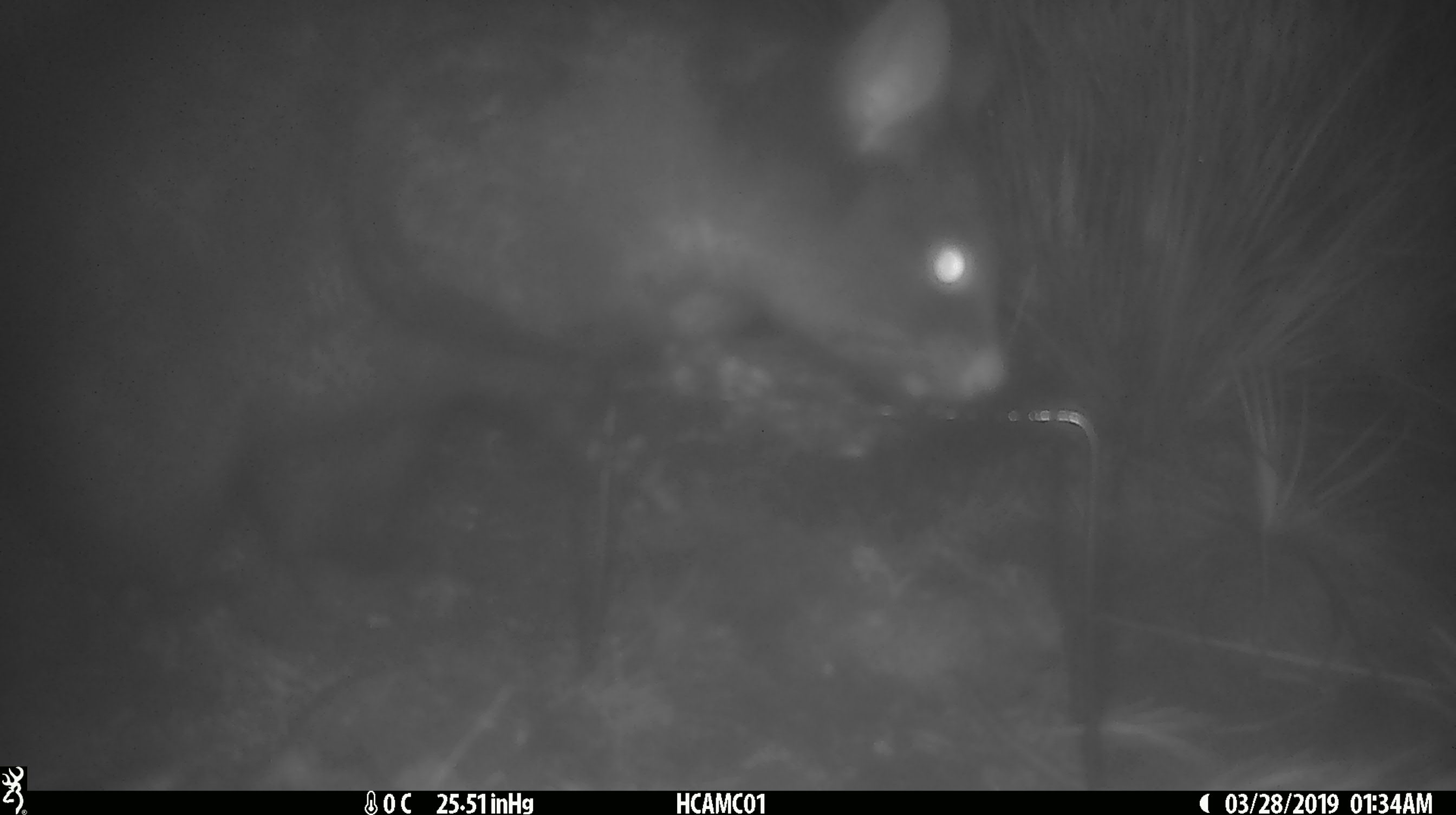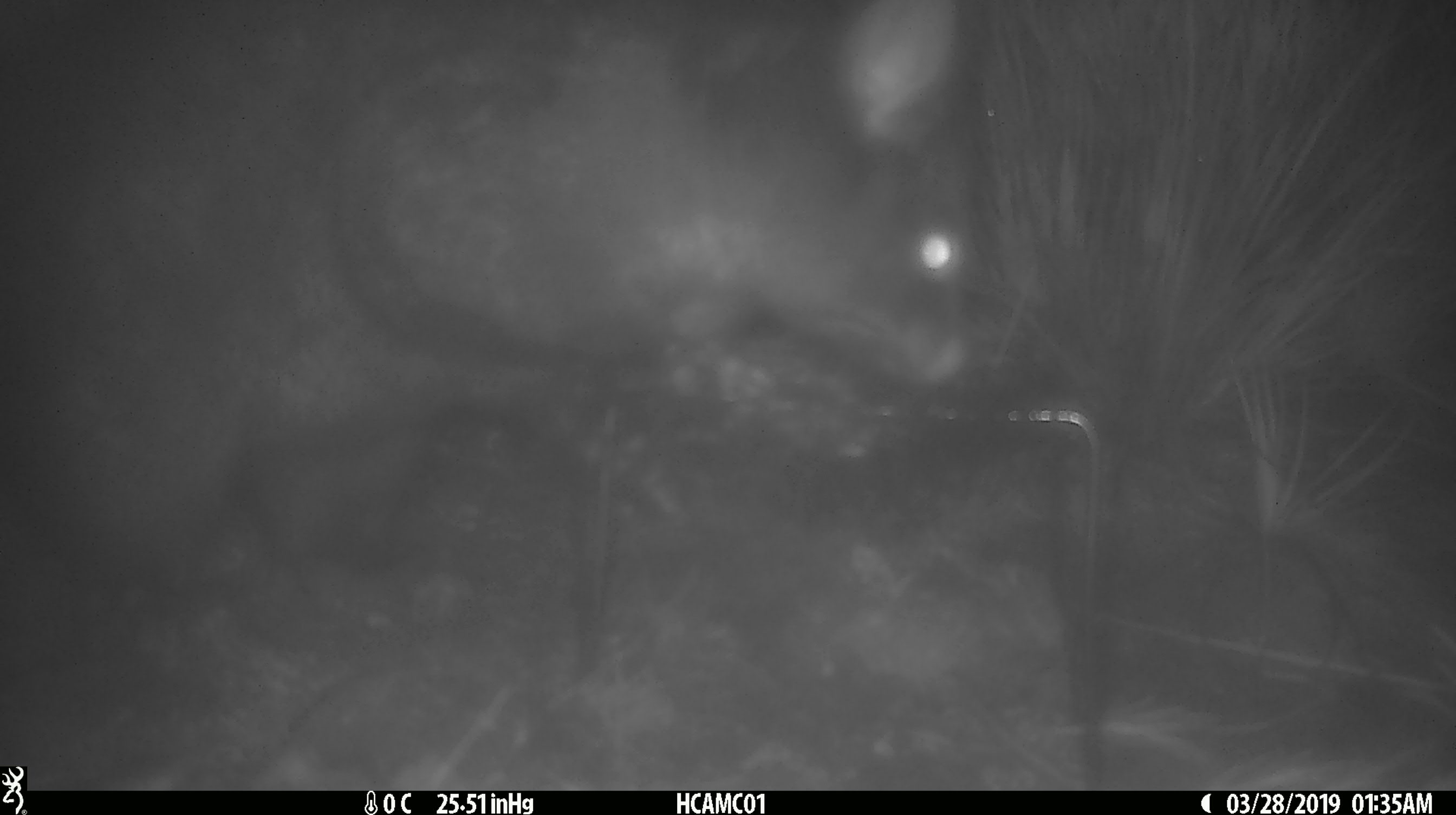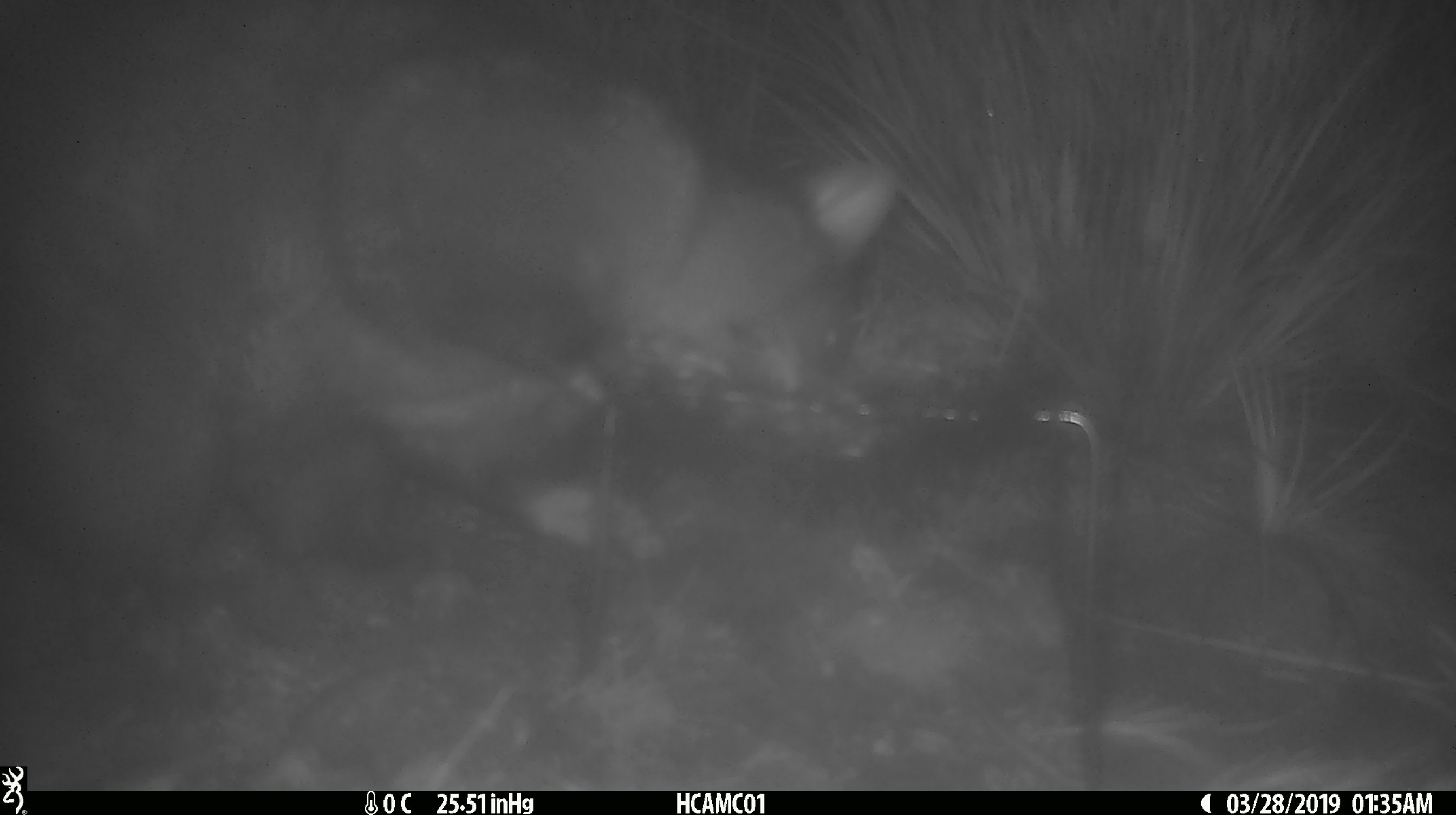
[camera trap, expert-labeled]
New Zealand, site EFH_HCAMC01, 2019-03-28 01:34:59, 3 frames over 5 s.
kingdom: Animalia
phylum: Chordata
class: Mammalia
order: Diprotodontia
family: Phalangeridae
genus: Trichosurus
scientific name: Trichosurus vulpecula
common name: common brushtail possum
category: possum